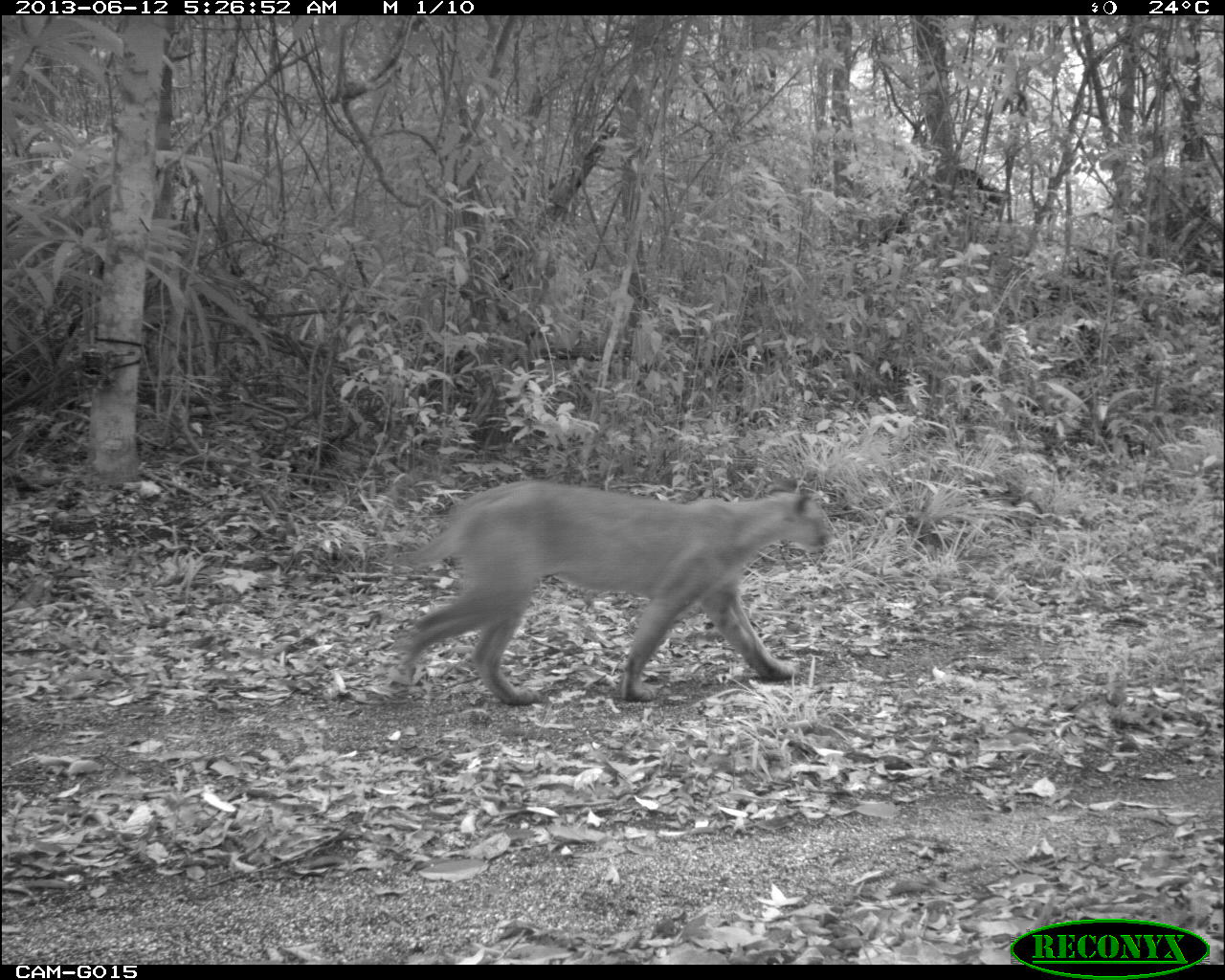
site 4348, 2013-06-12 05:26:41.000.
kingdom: Animalia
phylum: Chordata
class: Mammalia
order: Carnivora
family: Felidae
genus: Puma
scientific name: Puma concolor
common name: mountain lion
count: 1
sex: male